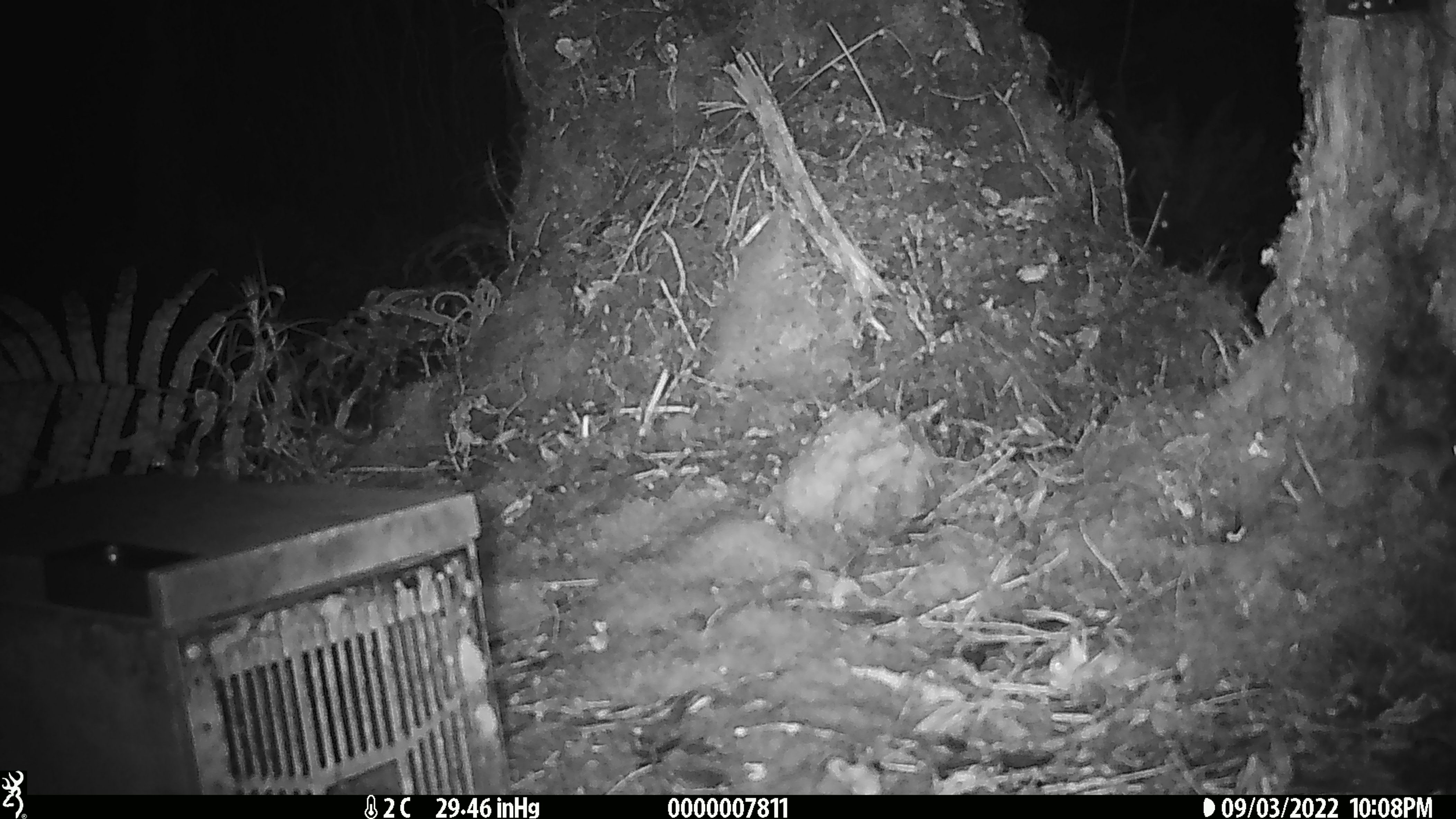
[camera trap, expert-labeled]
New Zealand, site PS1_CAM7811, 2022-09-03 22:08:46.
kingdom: Animalia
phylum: Chordata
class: Mammalia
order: Rodentia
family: Muridae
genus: Mus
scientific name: Mus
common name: mouse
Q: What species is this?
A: Mouse (Mus).